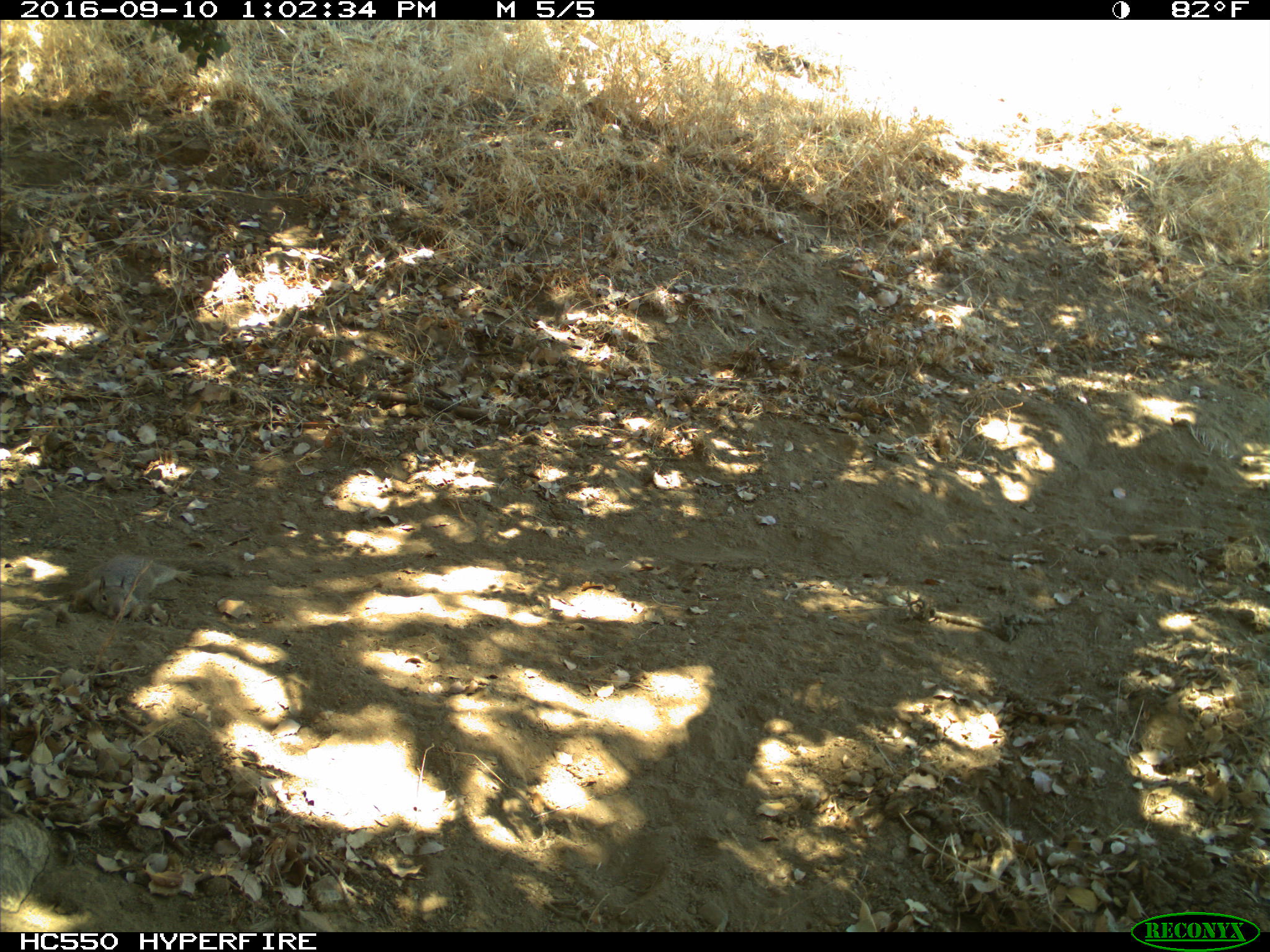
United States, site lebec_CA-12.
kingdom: Animalia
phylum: Chordata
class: Mammalia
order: Rodentia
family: Sciuridae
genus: Otospermophilus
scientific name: Otospermophilus beecheyi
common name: california ground squirrel